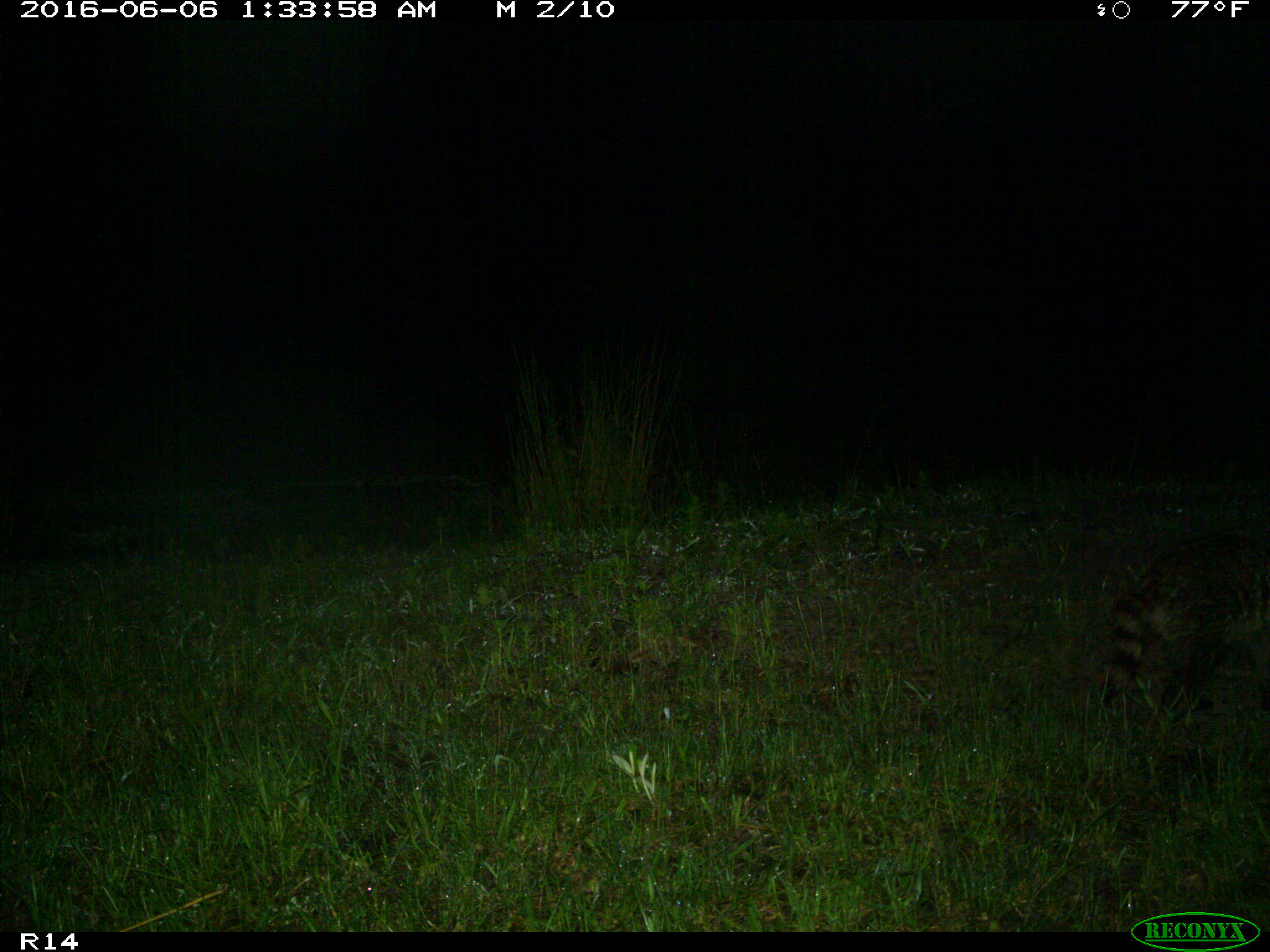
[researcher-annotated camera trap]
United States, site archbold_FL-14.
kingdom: Animalia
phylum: Chordata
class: Mammalia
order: Carnivora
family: Procyonidae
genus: Procyon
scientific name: Procyon lotor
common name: common raccoon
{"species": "Procyon lotor (common raccoon)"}